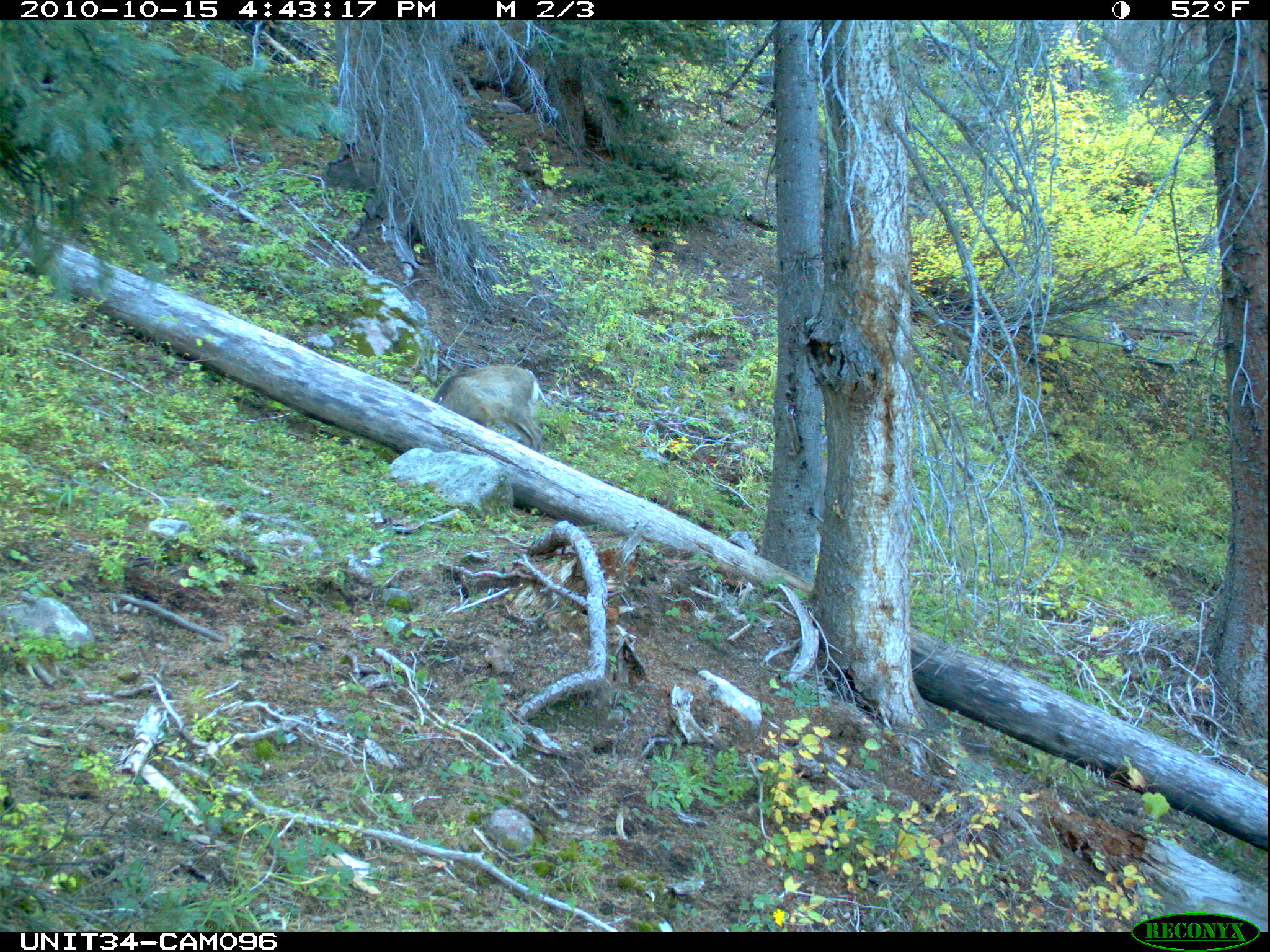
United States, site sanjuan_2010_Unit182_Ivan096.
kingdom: Animalia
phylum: Chordata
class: Mammalia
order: Artiodactyla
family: Cervidae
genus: Odocoileus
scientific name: Odocoileus hemionus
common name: mule deer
Odocoileus hemionus (mule deer).